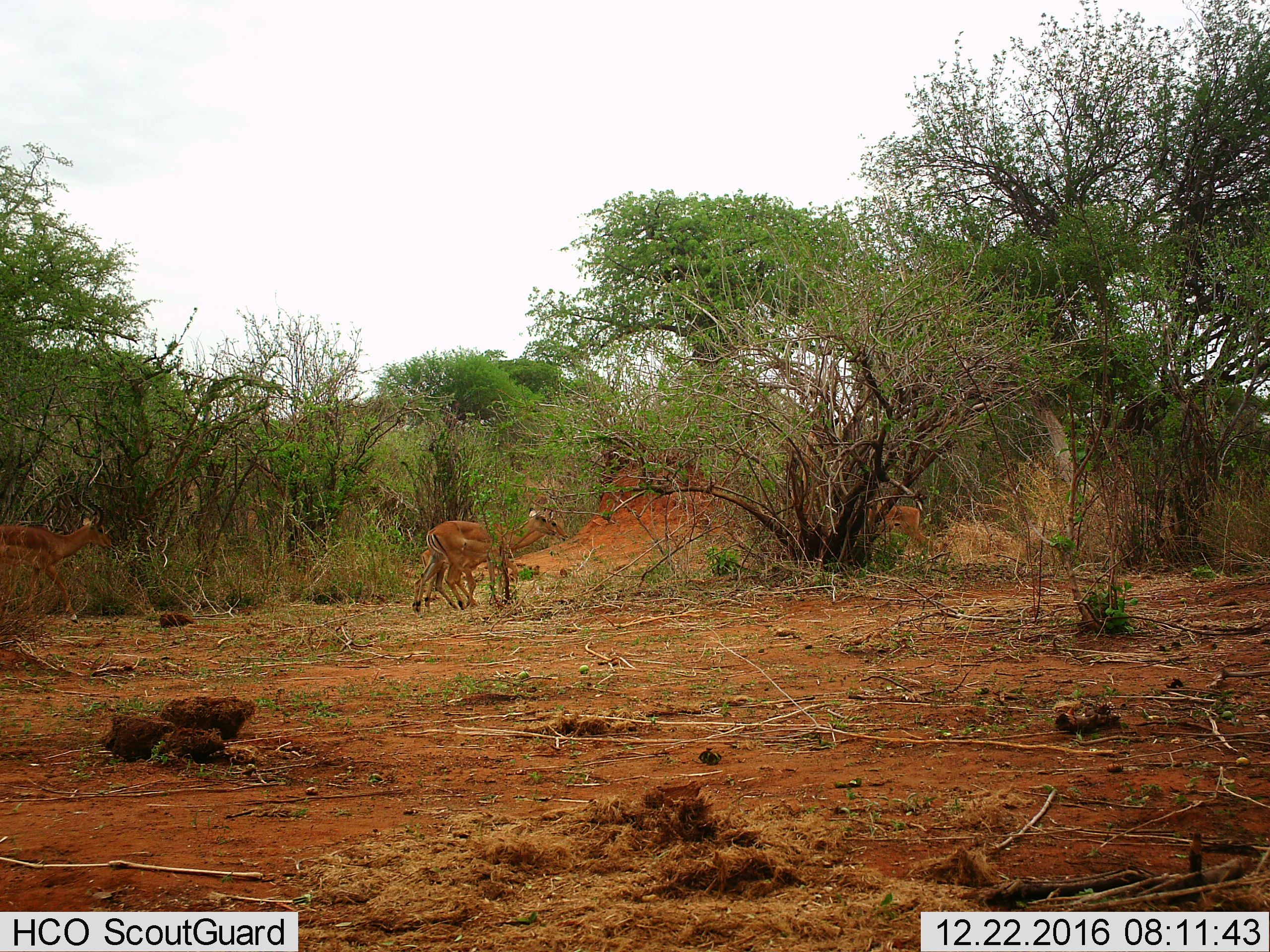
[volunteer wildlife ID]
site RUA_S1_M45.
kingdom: Animalia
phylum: Chordata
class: Mammalia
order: Artiodactyla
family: Bovidae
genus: Aepyceros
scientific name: Aepyceros melampus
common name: impala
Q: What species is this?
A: Impala (Aepyceros melampus).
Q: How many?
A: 5.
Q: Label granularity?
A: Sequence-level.